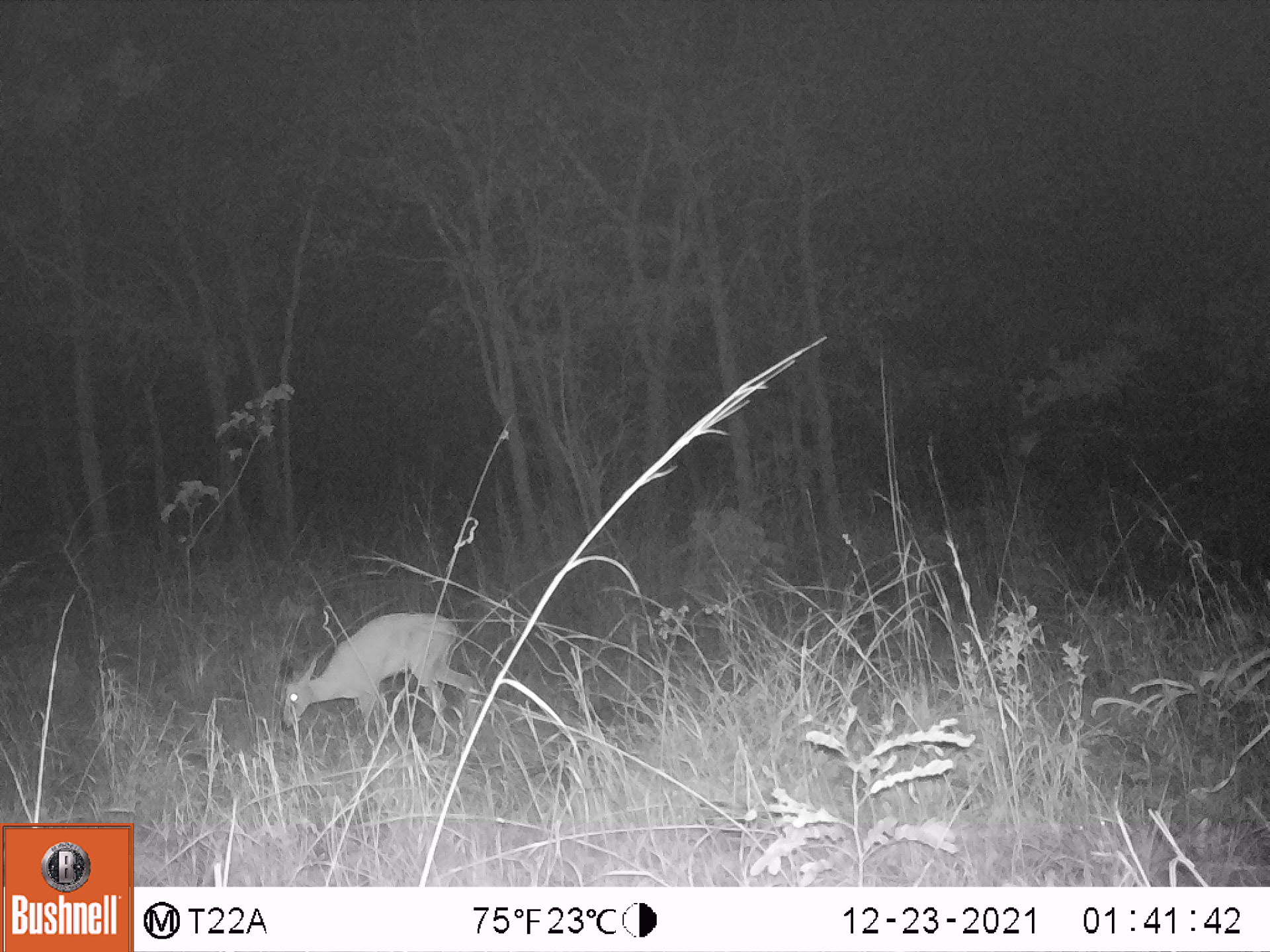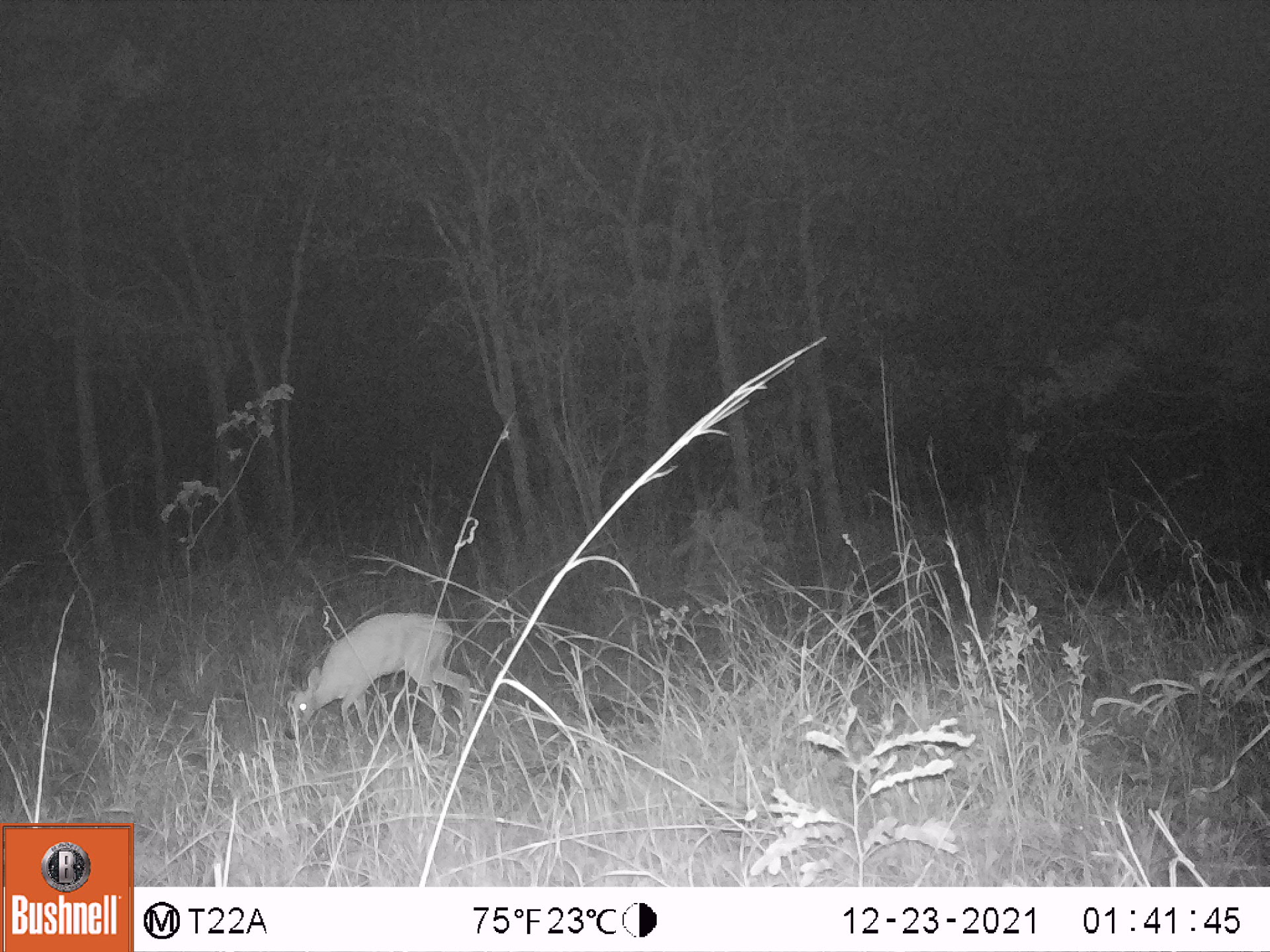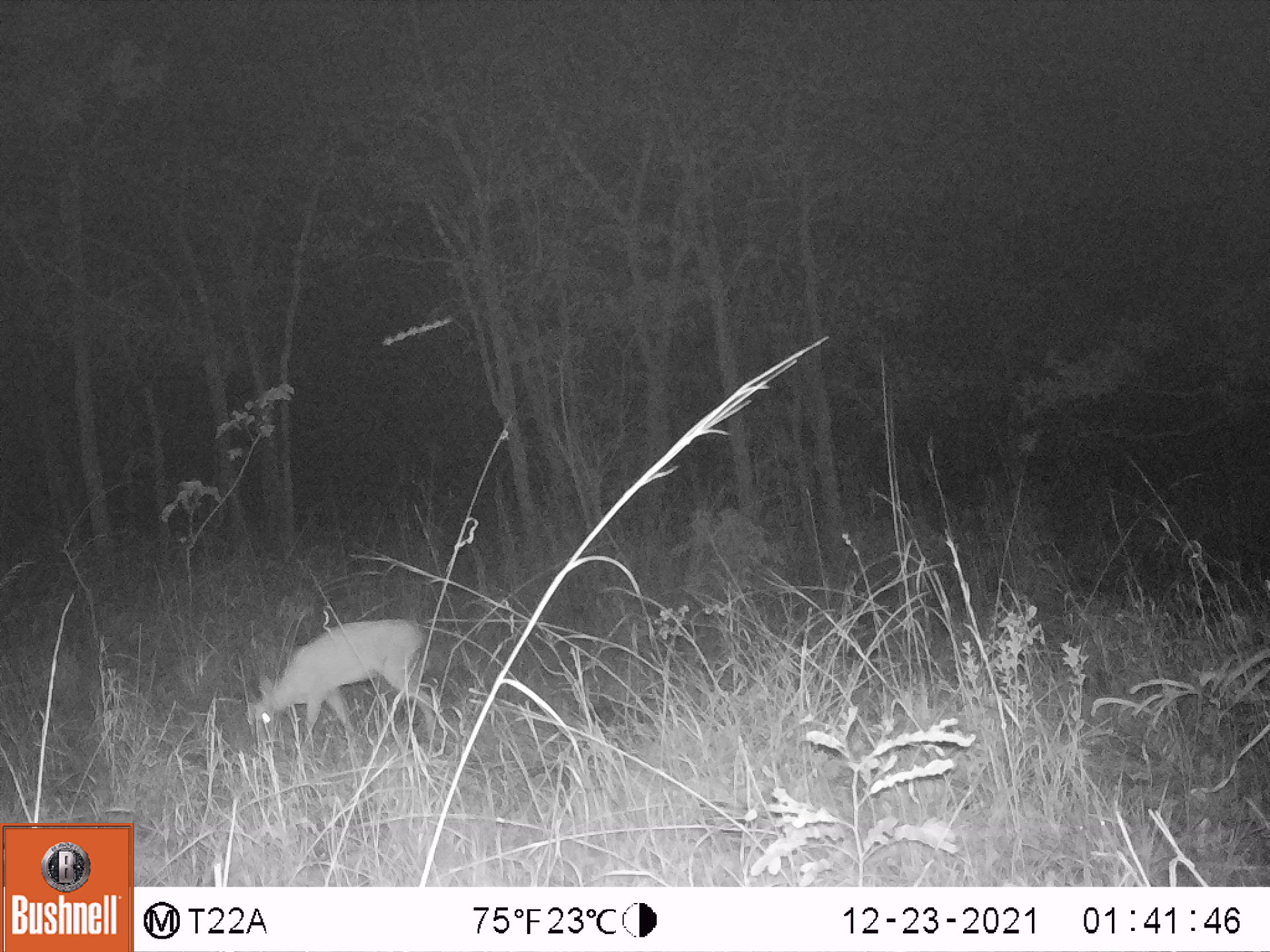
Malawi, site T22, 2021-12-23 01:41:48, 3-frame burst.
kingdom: Animalia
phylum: Chordata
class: Mammalia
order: Artiodactyla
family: Bovidae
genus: Sylvicapra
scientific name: Sylvicapra grimmia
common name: common duiker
Common duiker (Sylvicapra grimmia), count 1.